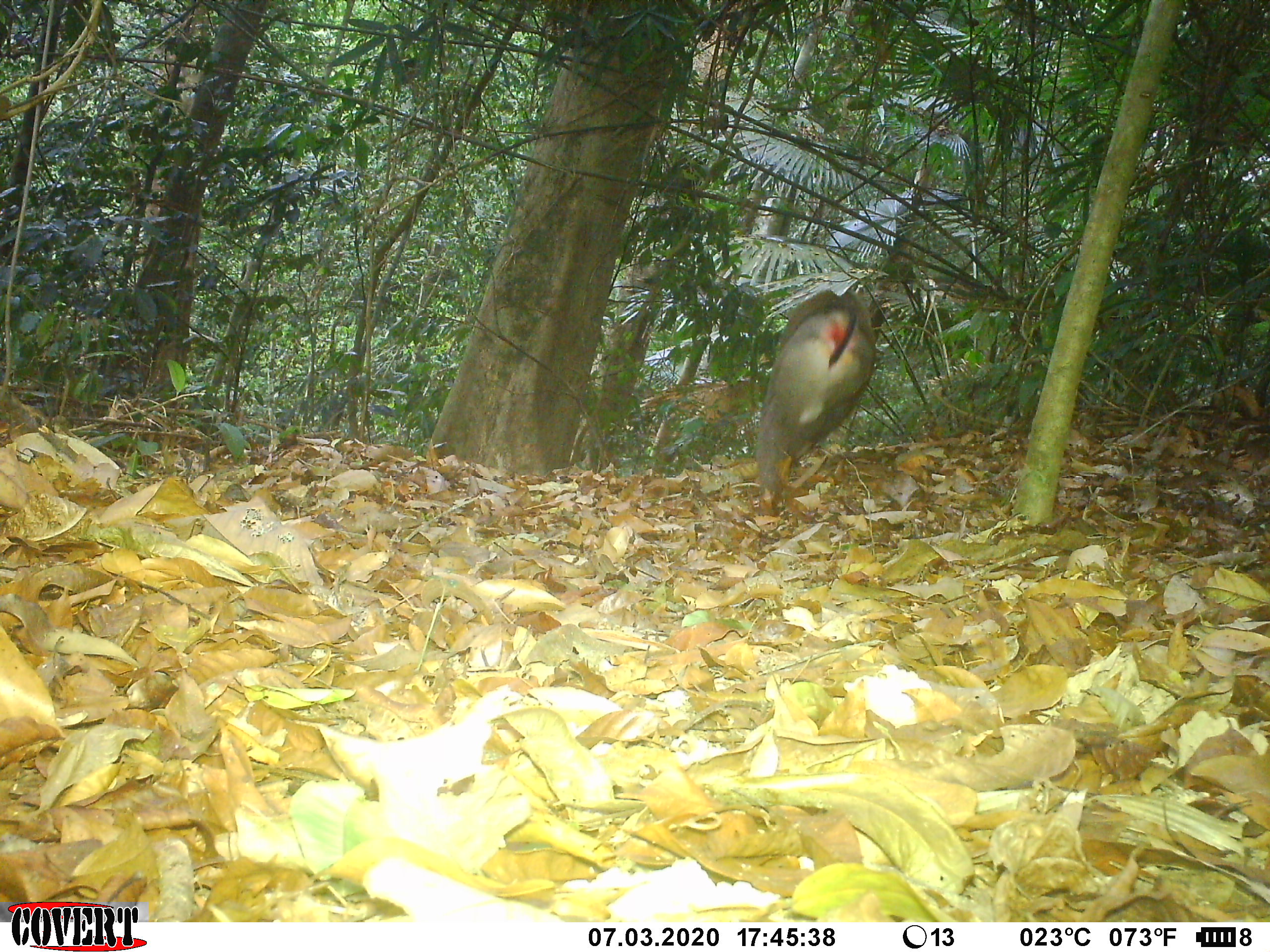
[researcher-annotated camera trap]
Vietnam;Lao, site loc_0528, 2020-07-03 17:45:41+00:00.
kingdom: Animalia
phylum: Chordata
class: Mammalia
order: Primates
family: Cercopithecidae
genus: Macaca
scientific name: Macaca nemestrina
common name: pig-tailed macaque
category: pig tailed macaque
Pig tailed macaque (pig-tailed macaque) (Macaca nemestrina). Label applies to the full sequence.